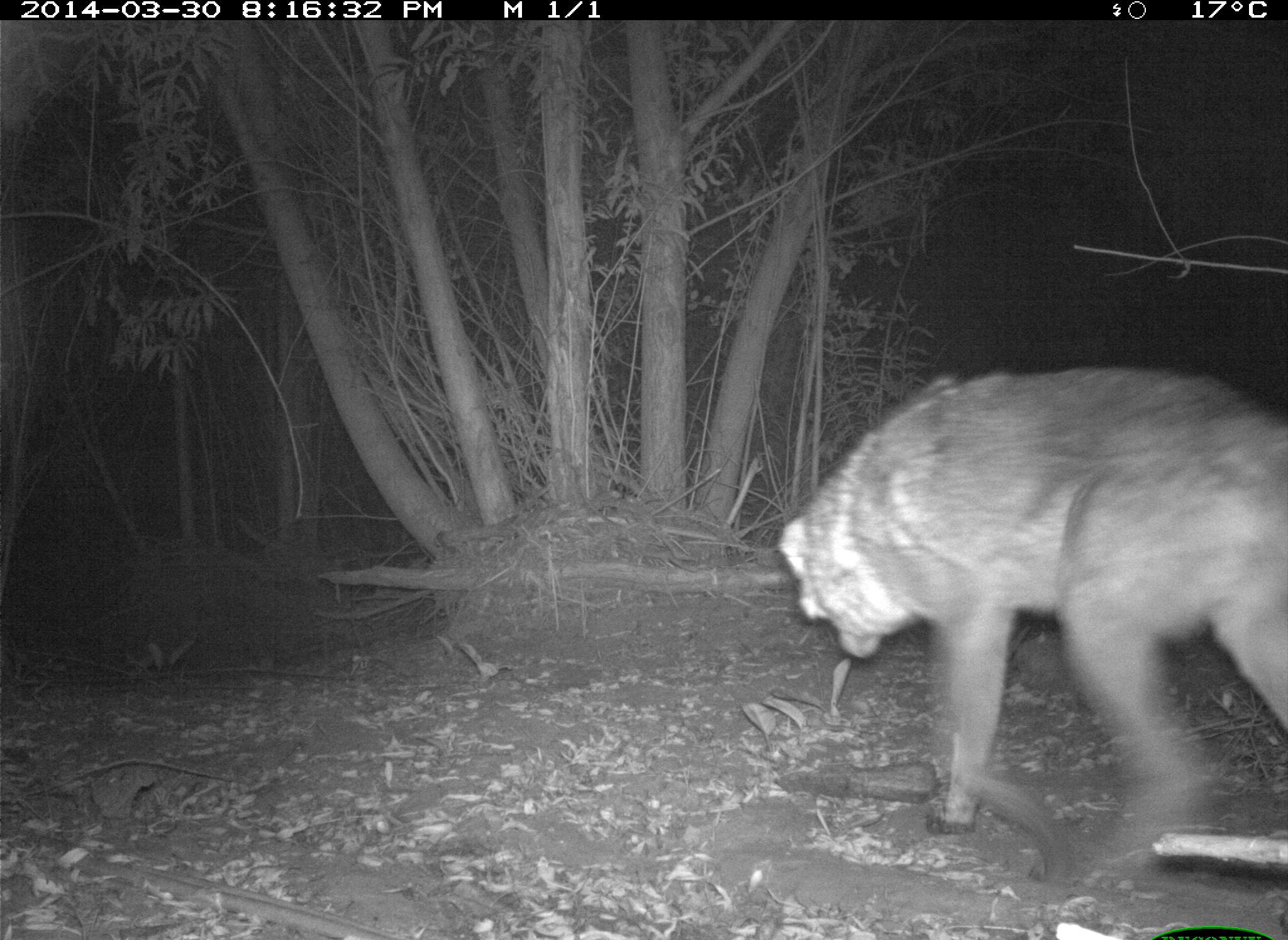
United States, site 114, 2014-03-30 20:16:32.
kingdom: Animalia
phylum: Chordata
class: Mammalia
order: Carnivora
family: Canidae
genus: Canis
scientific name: Canis latrans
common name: coyote